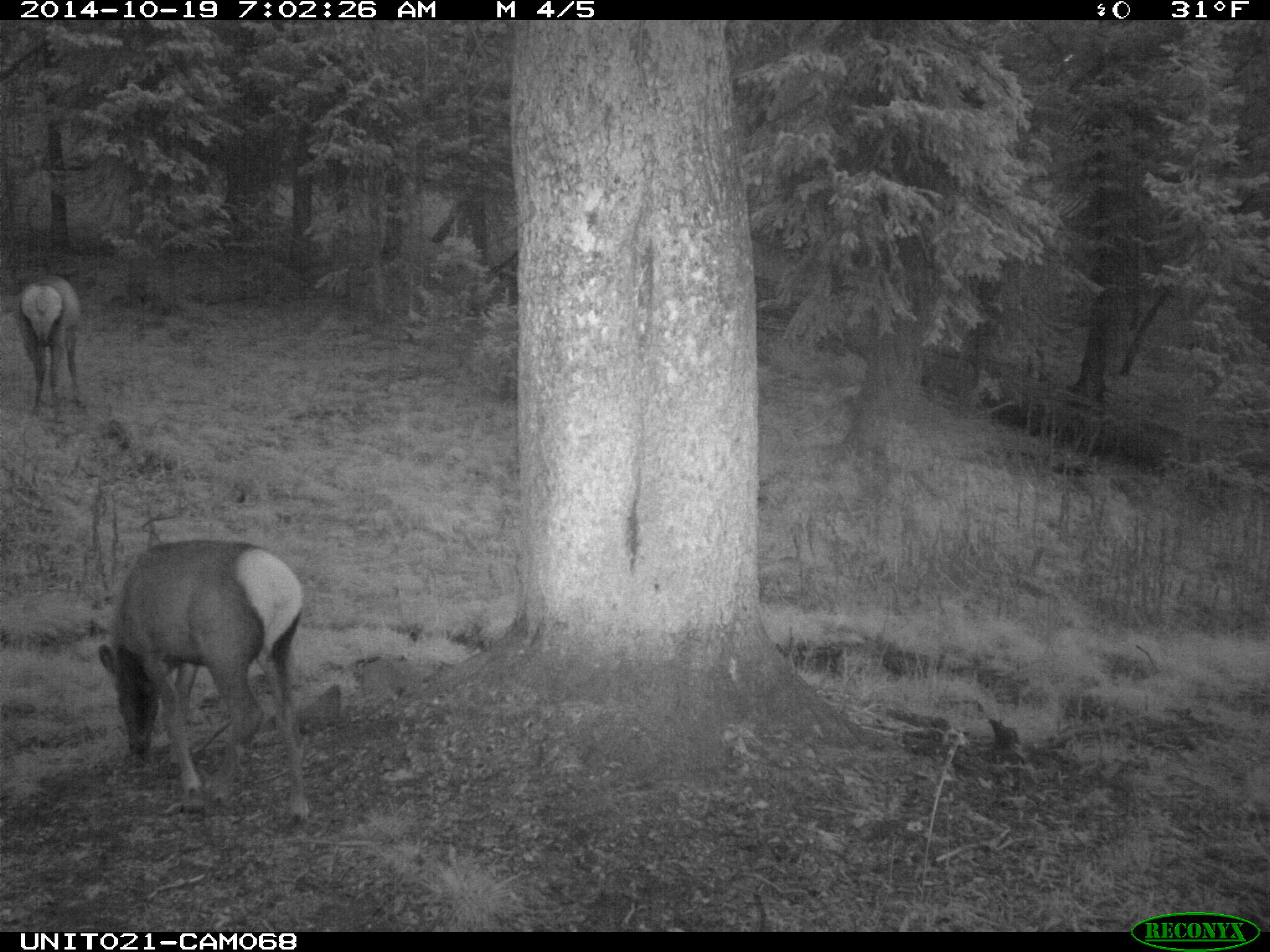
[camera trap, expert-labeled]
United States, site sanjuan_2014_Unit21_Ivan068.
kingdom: Animalia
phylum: Chordata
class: Mammalia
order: Artiodactyla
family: Cervidae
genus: Cervus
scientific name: Cervus elaphus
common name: red deer